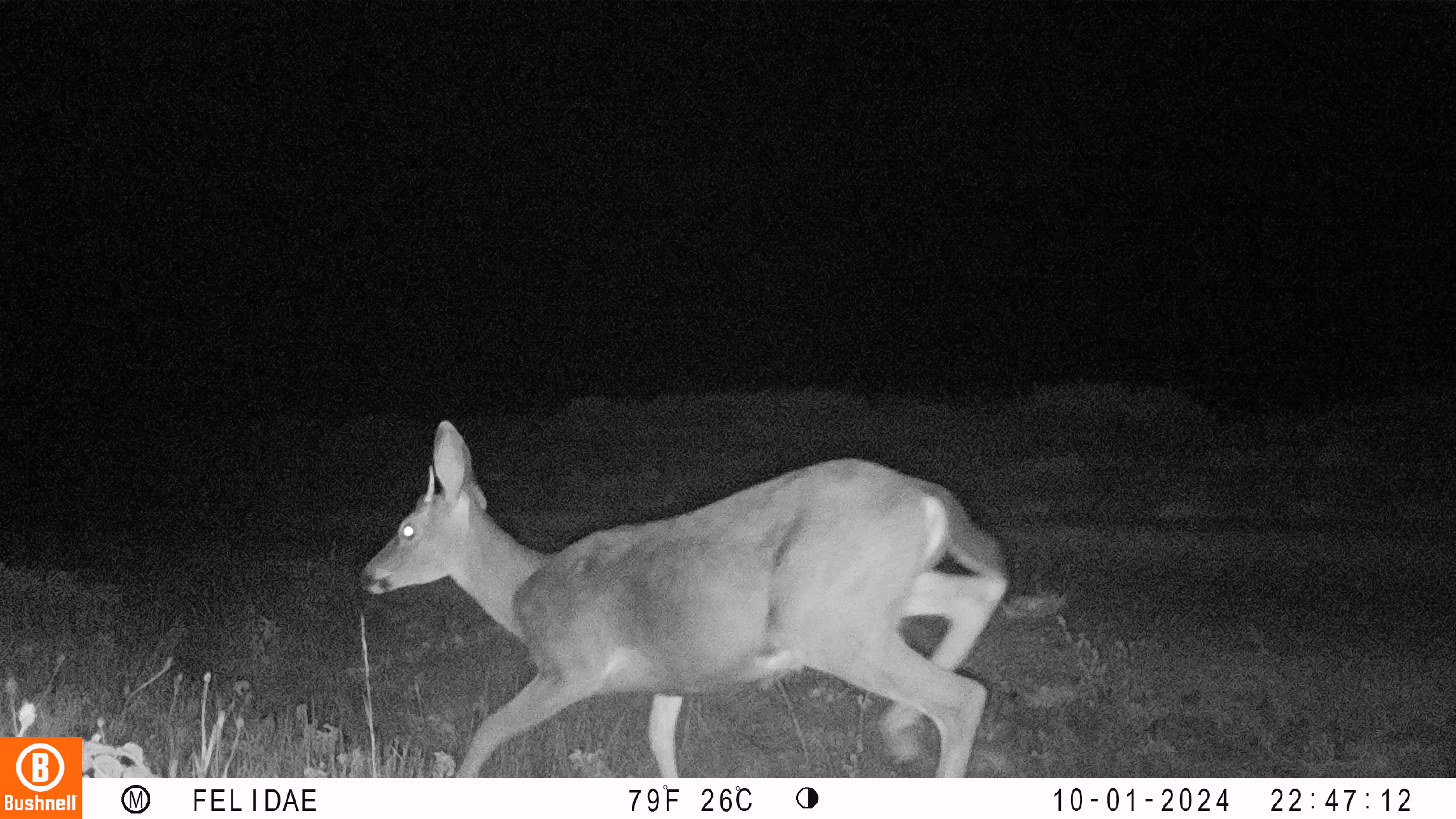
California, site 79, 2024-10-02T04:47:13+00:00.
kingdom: Animalia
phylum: Chordata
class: Mammalia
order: Artiodactyla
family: Cervidae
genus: Odocoileus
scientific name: Odocoileus hemionus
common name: mule deer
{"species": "mule deer (Odocoileus hemionus)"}